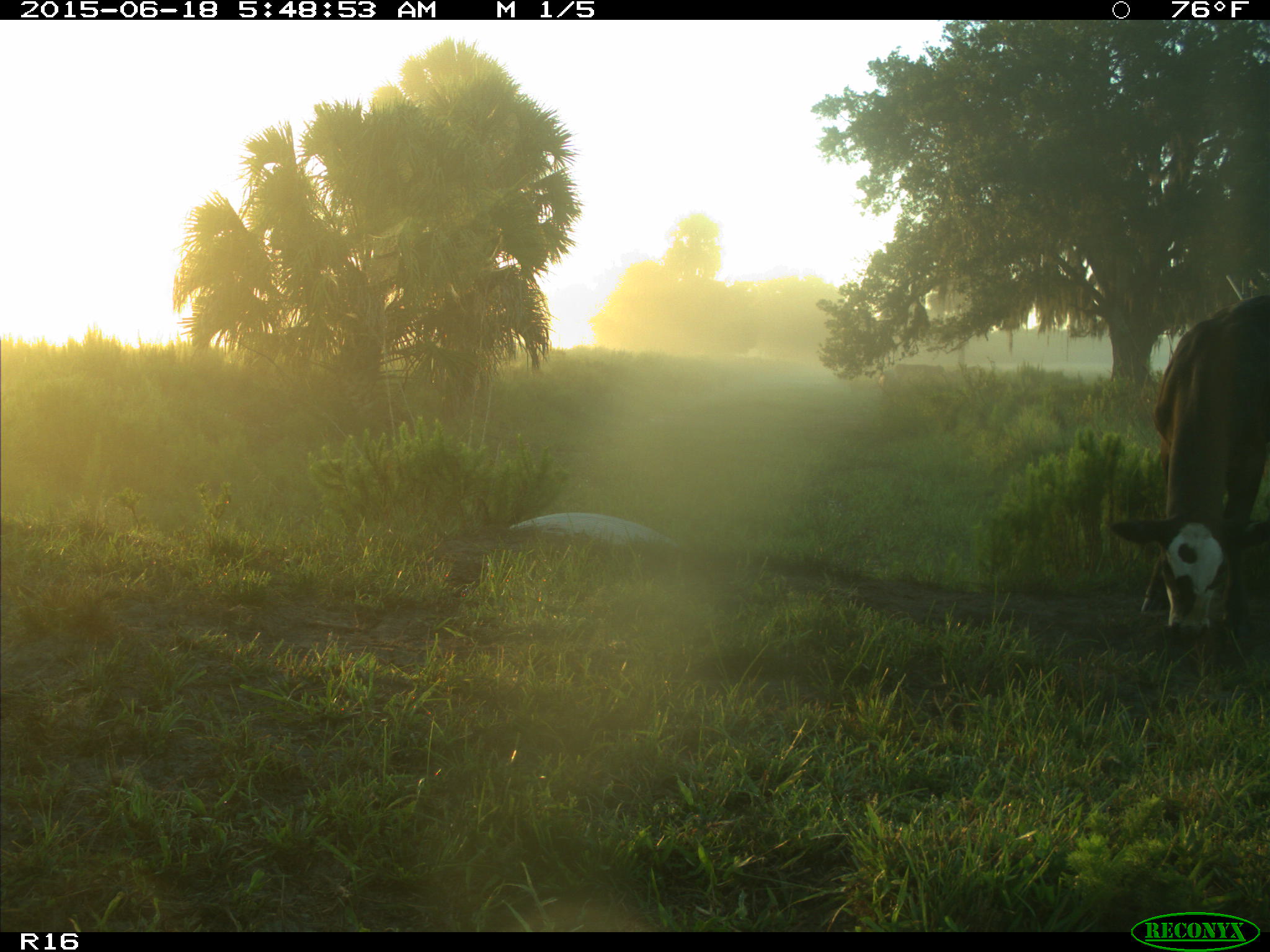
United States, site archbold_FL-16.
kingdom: Animalia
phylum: Chordata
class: Mammalia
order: Artiodactyla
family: Bovidae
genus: Bos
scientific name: Bos taurus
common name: domestic cow